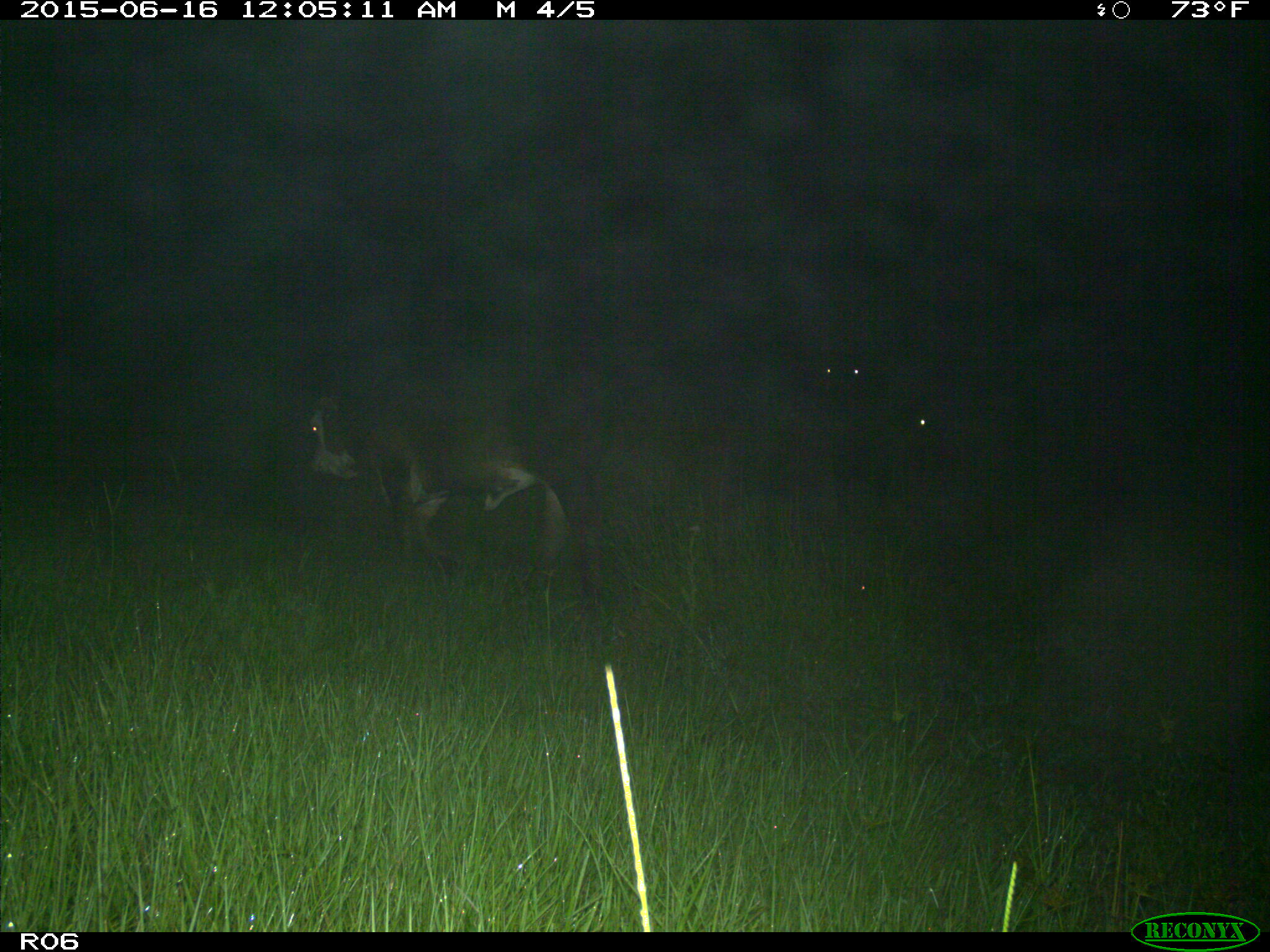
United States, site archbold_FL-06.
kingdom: Animalia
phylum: Chordata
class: Mammalia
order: Artiodactyla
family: Bovidae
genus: Bos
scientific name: Bos taurus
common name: domestic cow